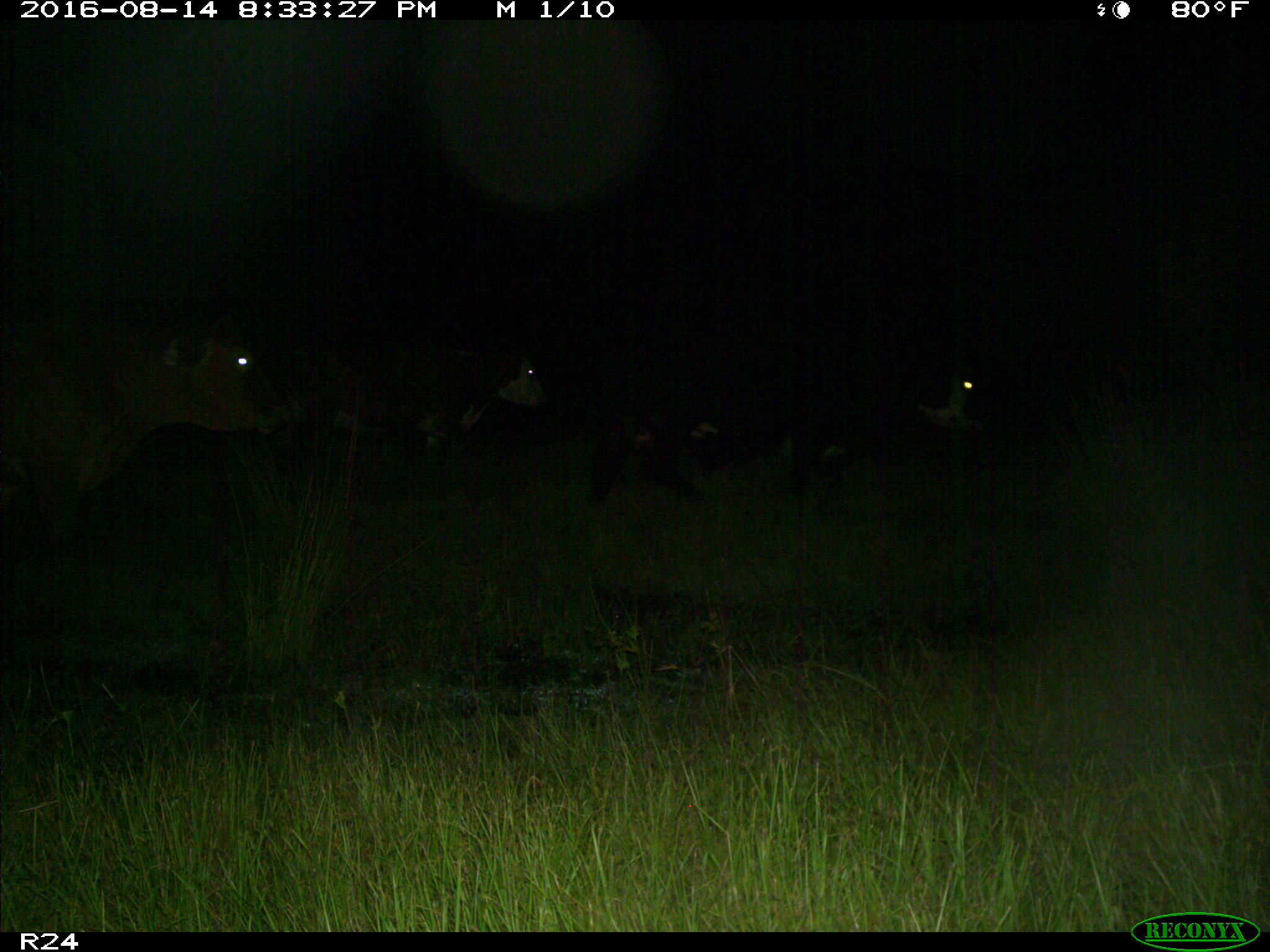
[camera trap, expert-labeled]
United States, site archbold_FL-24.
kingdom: Animalia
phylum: Chordata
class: Mammalia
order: Artiodactyla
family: Bovidae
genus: Bos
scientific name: Bos taurus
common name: domestic cow